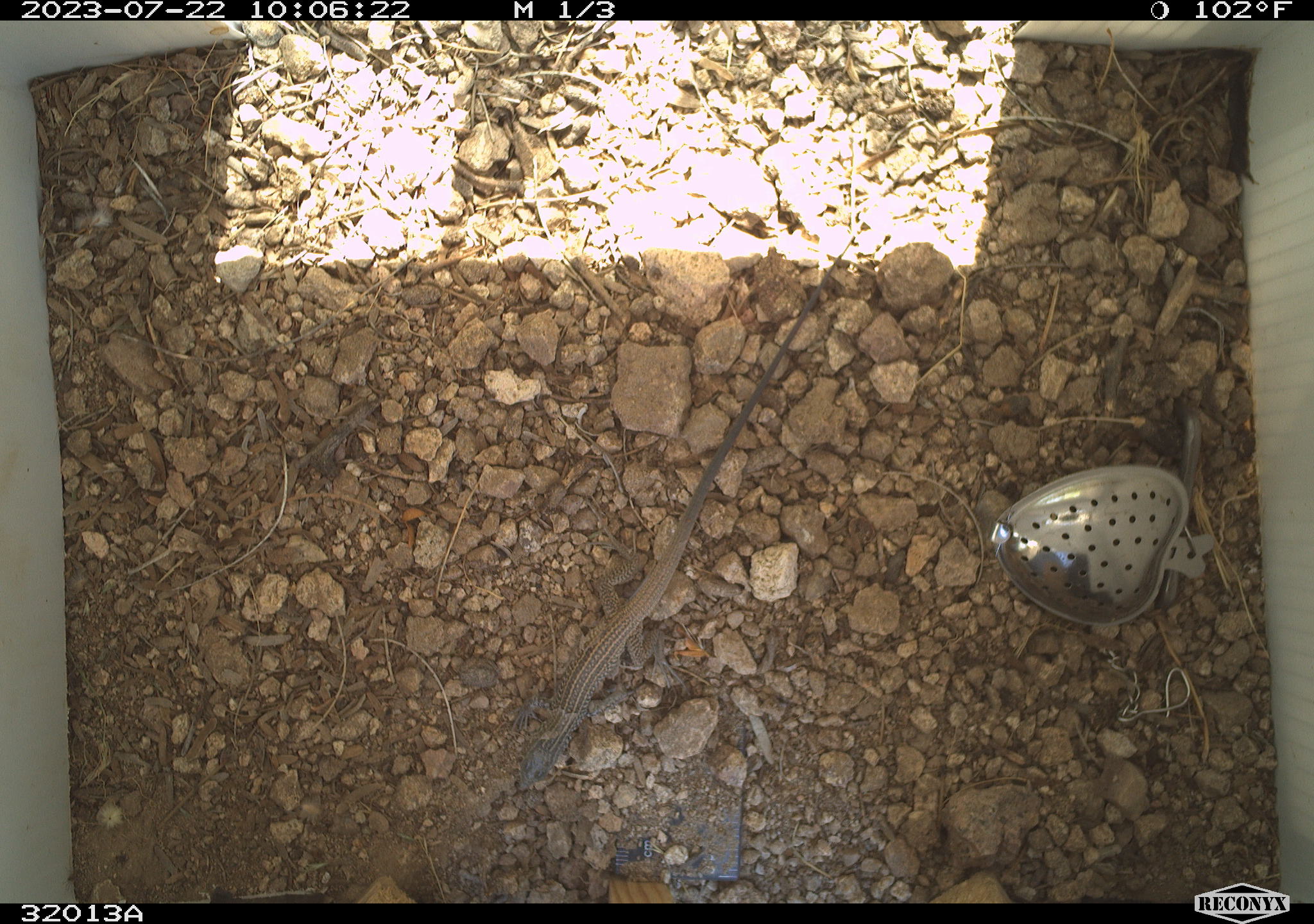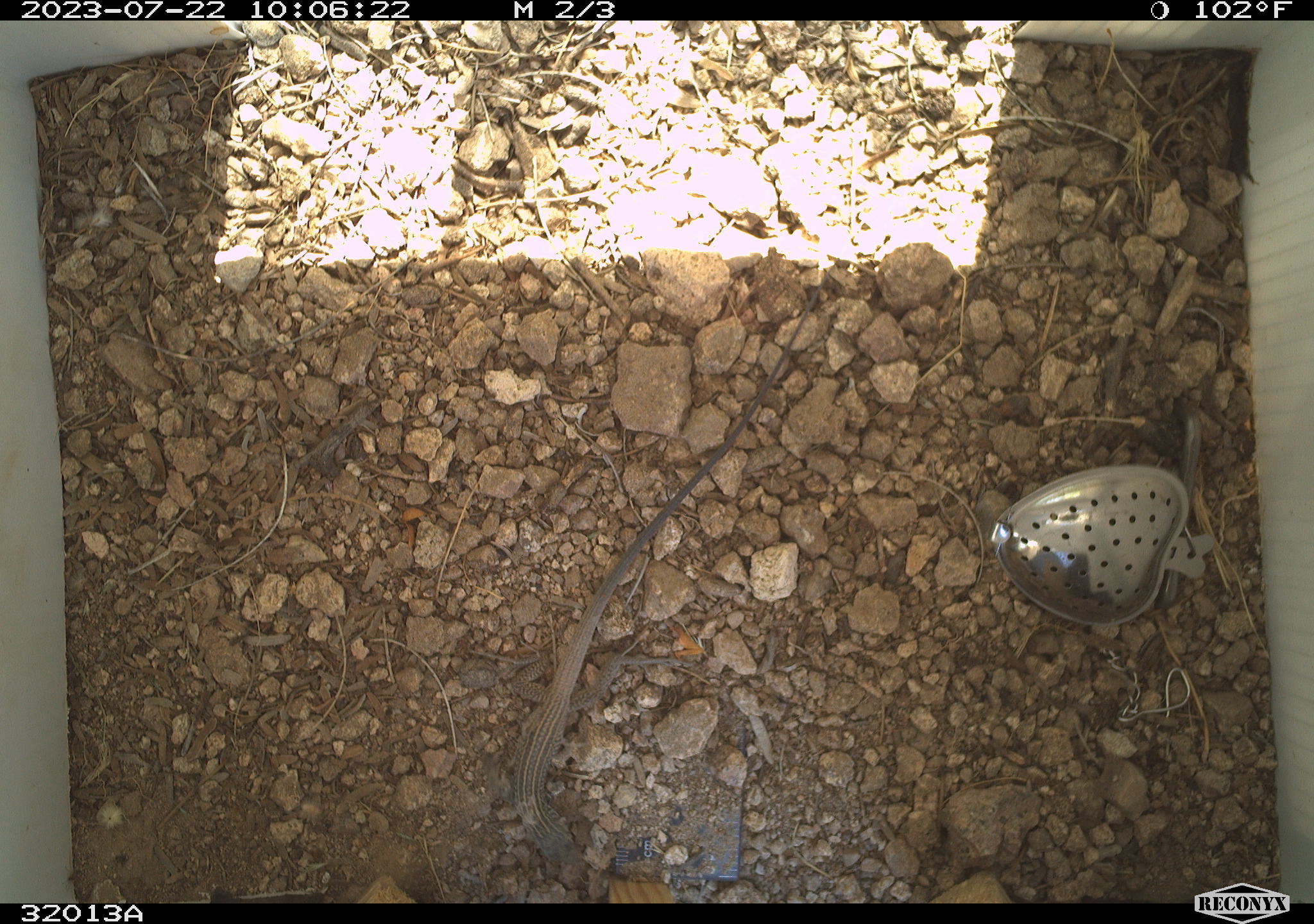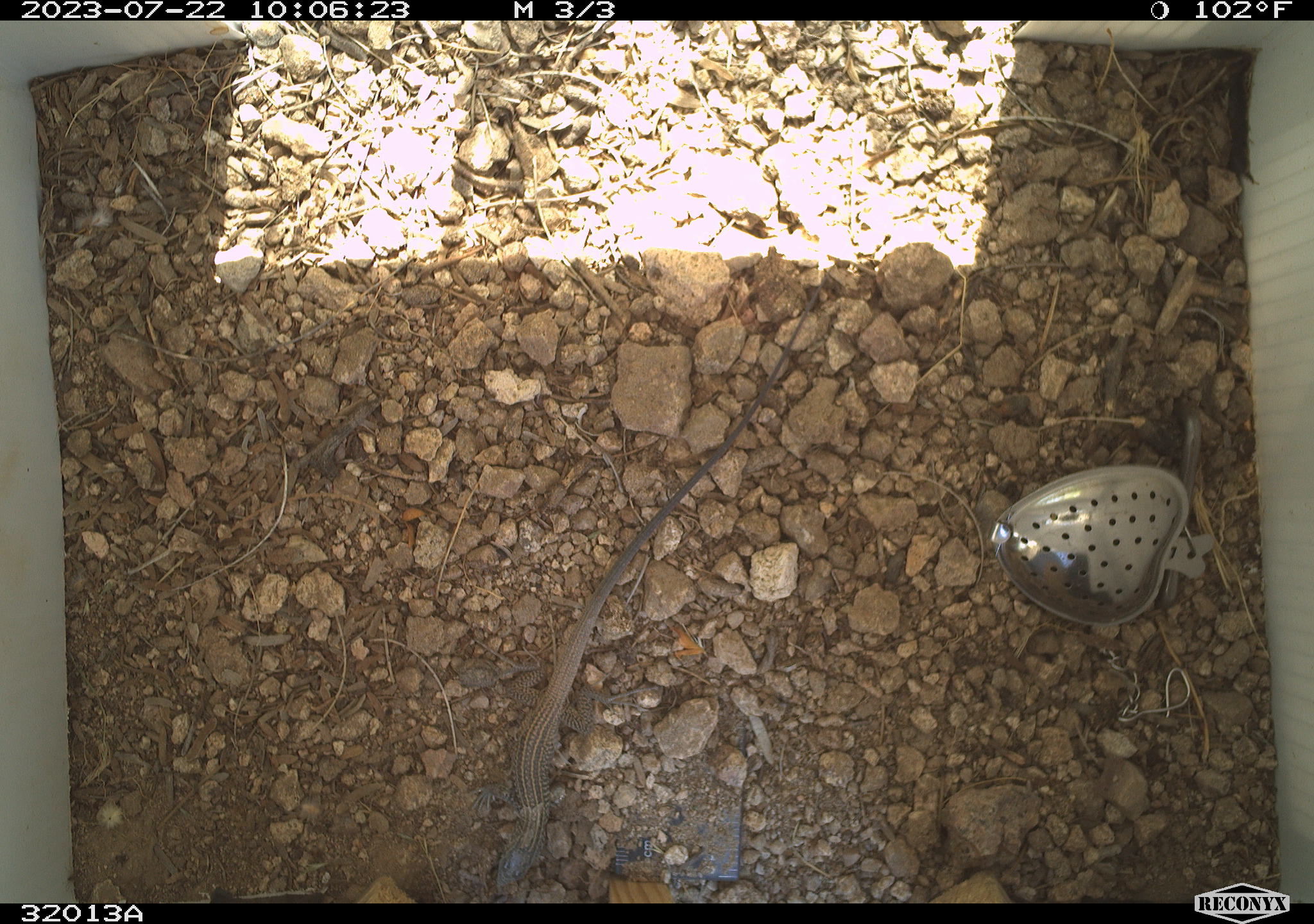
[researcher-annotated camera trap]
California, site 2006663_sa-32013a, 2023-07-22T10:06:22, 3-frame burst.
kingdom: Animalia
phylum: Chordata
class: Reptilia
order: Squamata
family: Teiidae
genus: Aspidoscelis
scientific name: Aspidoscelis tigris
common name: western whiptail